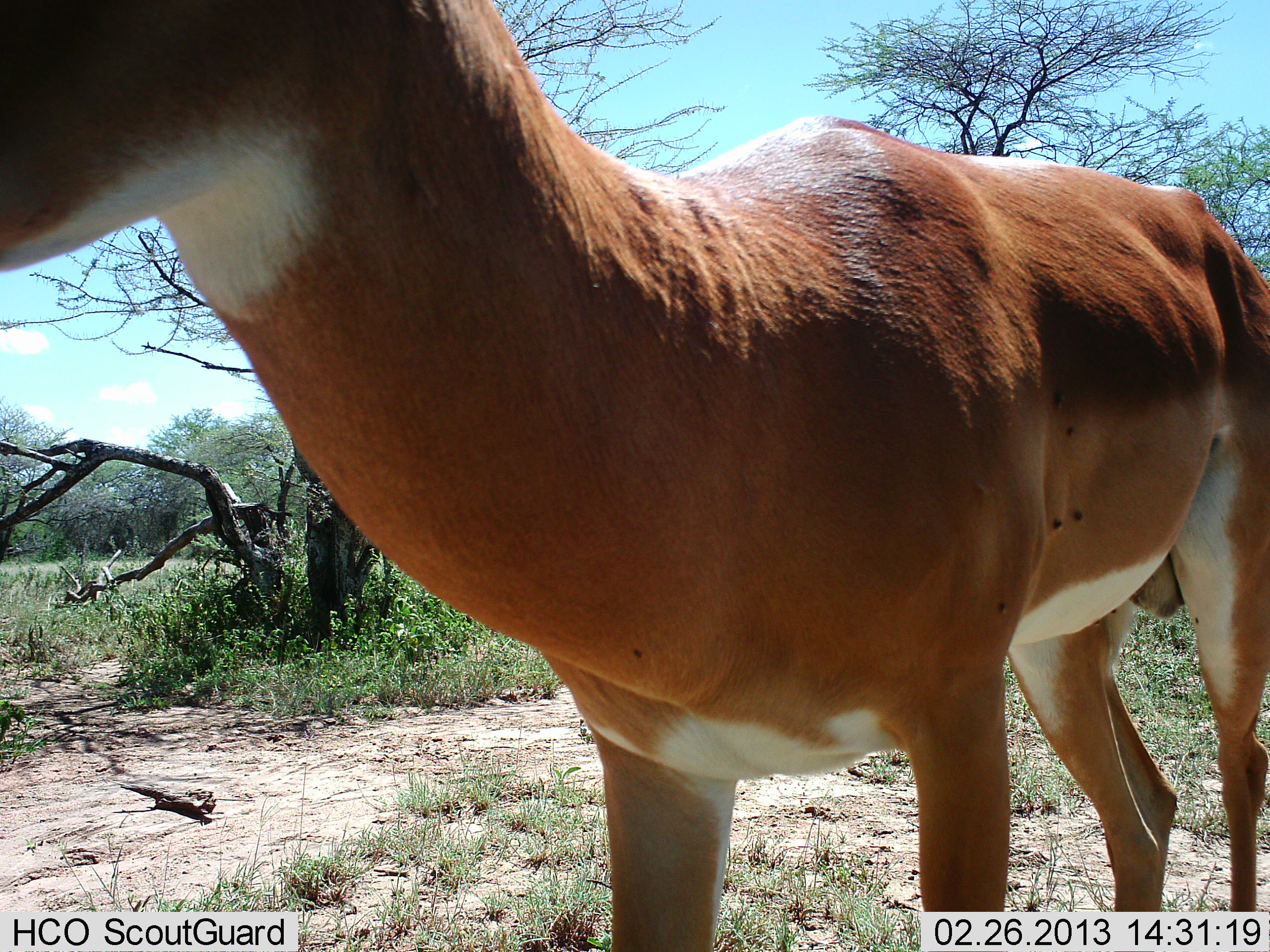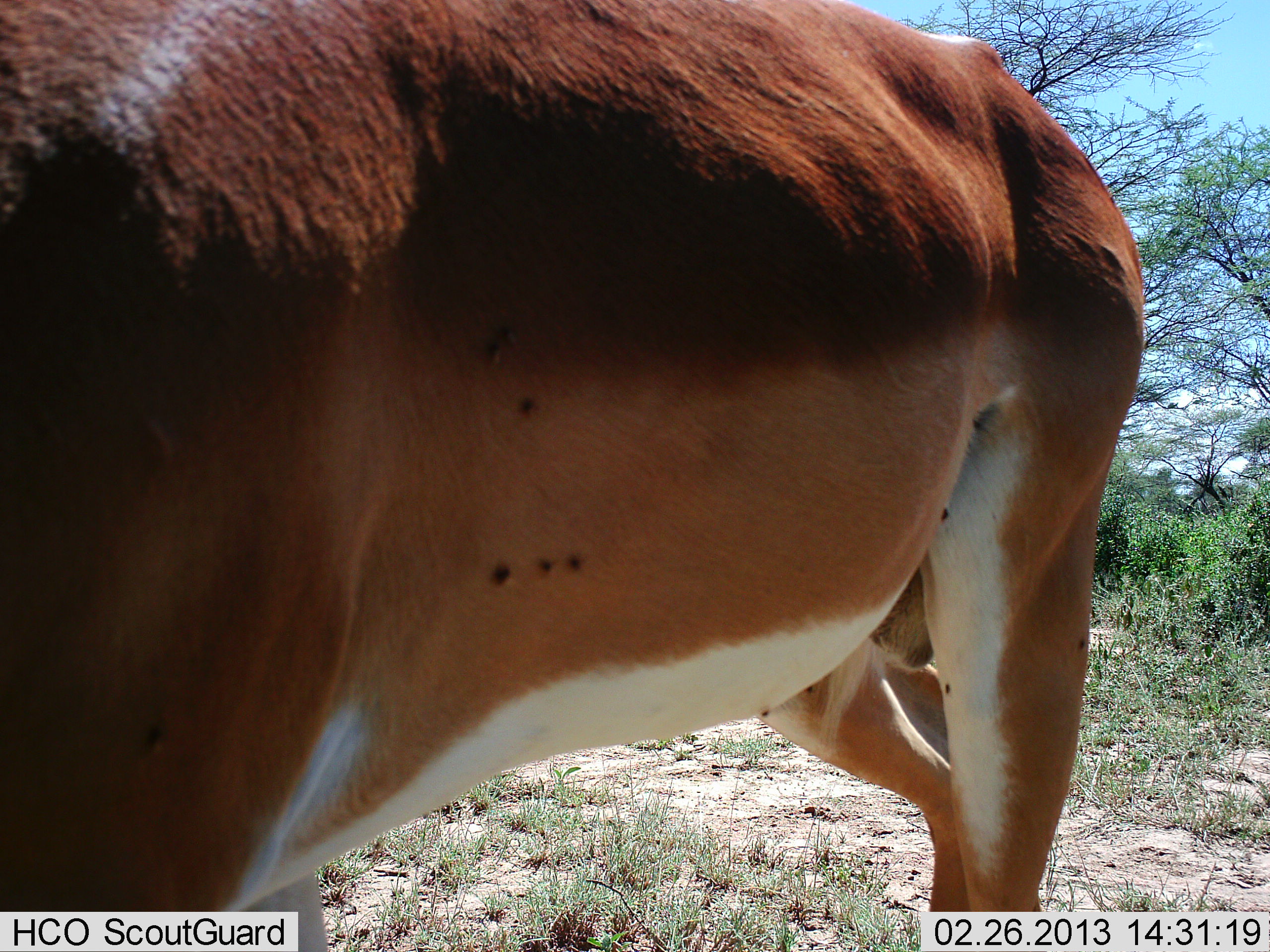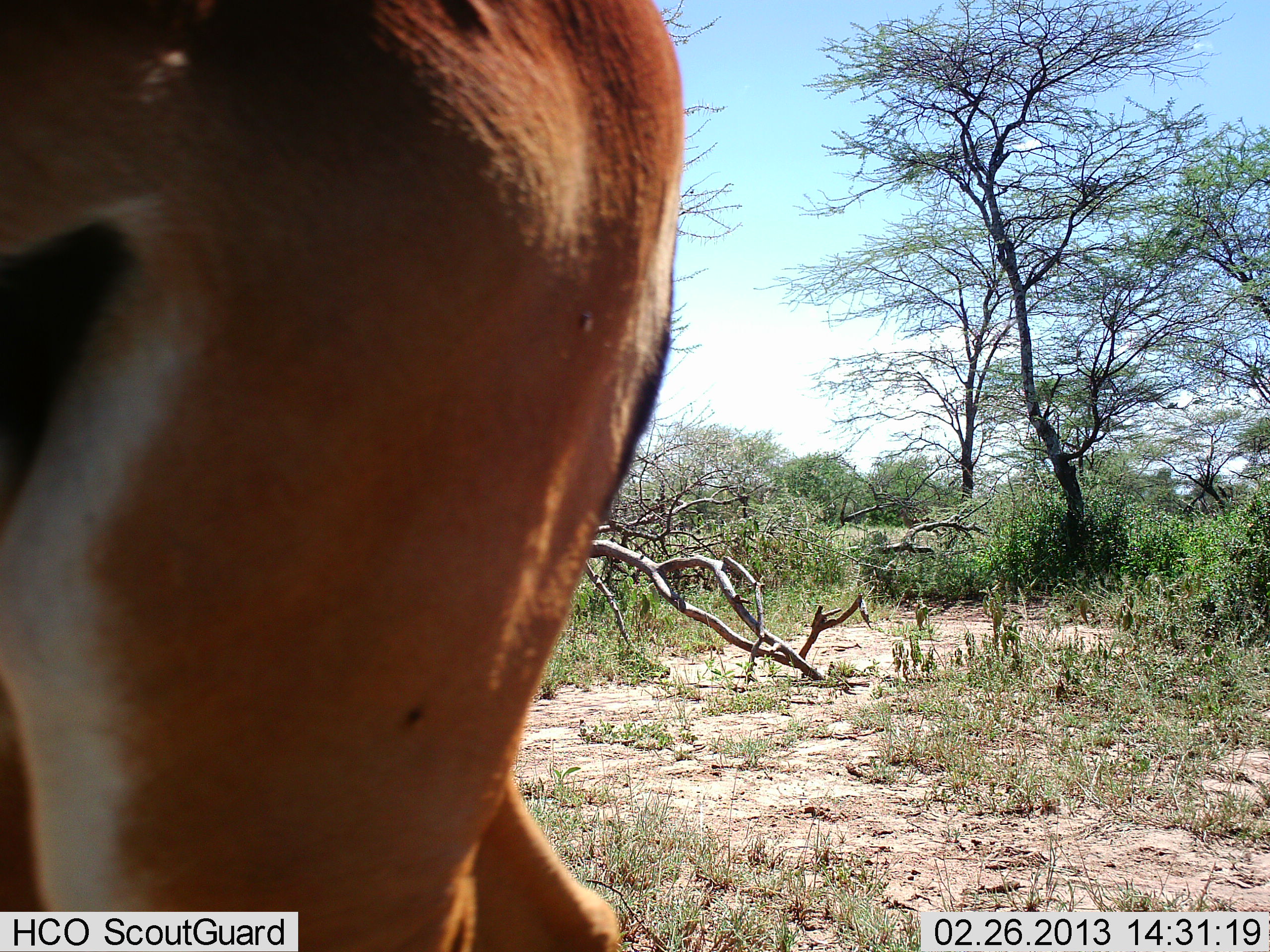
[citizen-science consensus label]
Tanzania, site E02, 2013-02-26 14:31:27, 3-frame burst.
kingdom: Animalia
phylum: Chordata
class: Mammalia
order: Artiodactyla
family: Bovidae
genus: Aepyceros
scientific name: Aepyceros melampus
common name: impala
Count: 1.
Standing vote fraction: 9%.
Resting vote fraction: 0%.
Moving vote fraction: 91%.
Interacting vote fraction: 0%.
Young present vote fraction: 0%.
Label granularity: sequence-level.